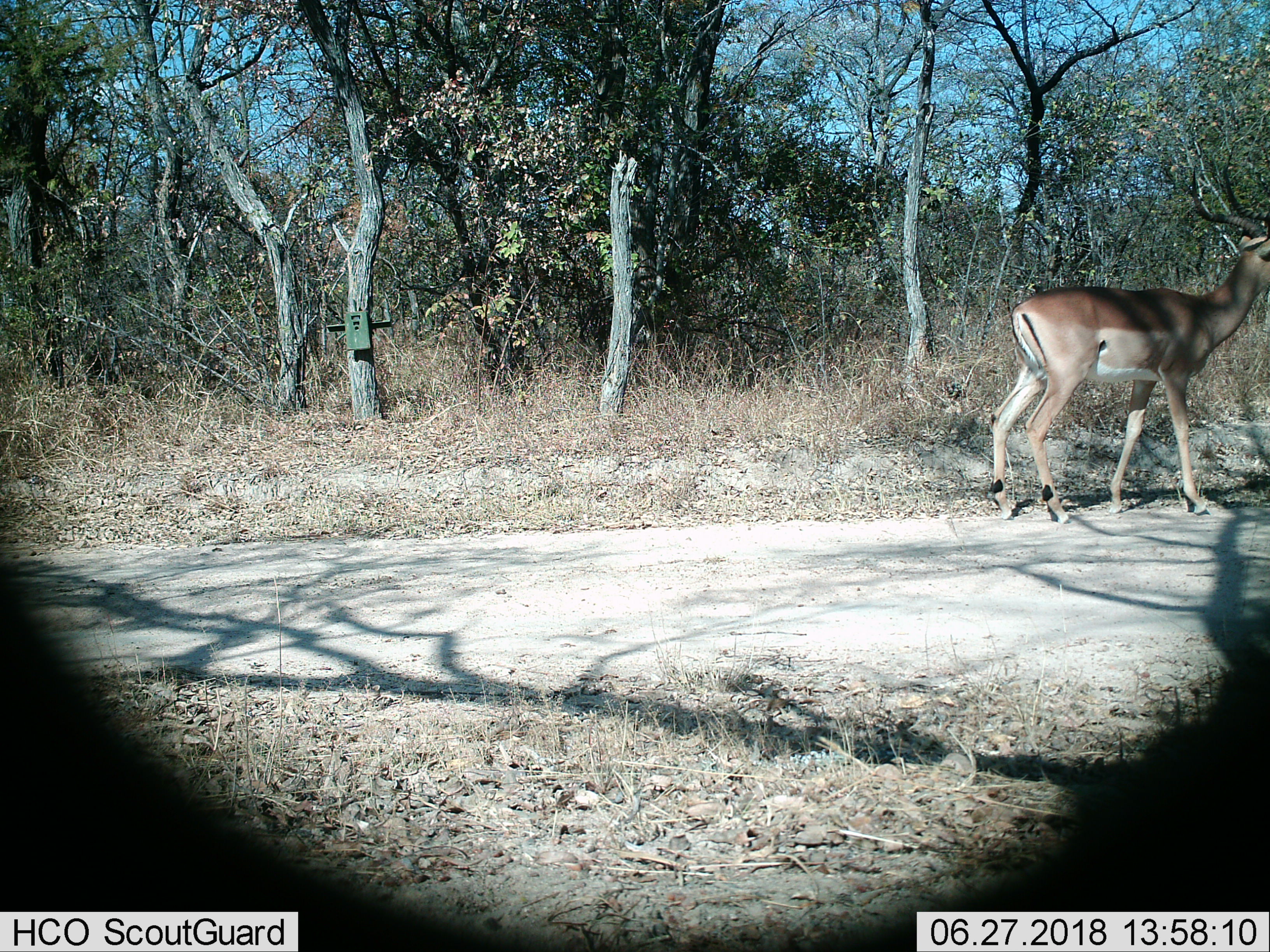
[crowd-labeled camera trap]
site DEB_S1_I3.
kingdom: Animalia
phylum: Chordata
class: Mammalia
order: Artiodactyla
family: Bovidae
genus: Aepyceros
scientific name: Aepyceros melampus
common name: impala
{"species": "impala (Aepyceros melampus)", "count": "1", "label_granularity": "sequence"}